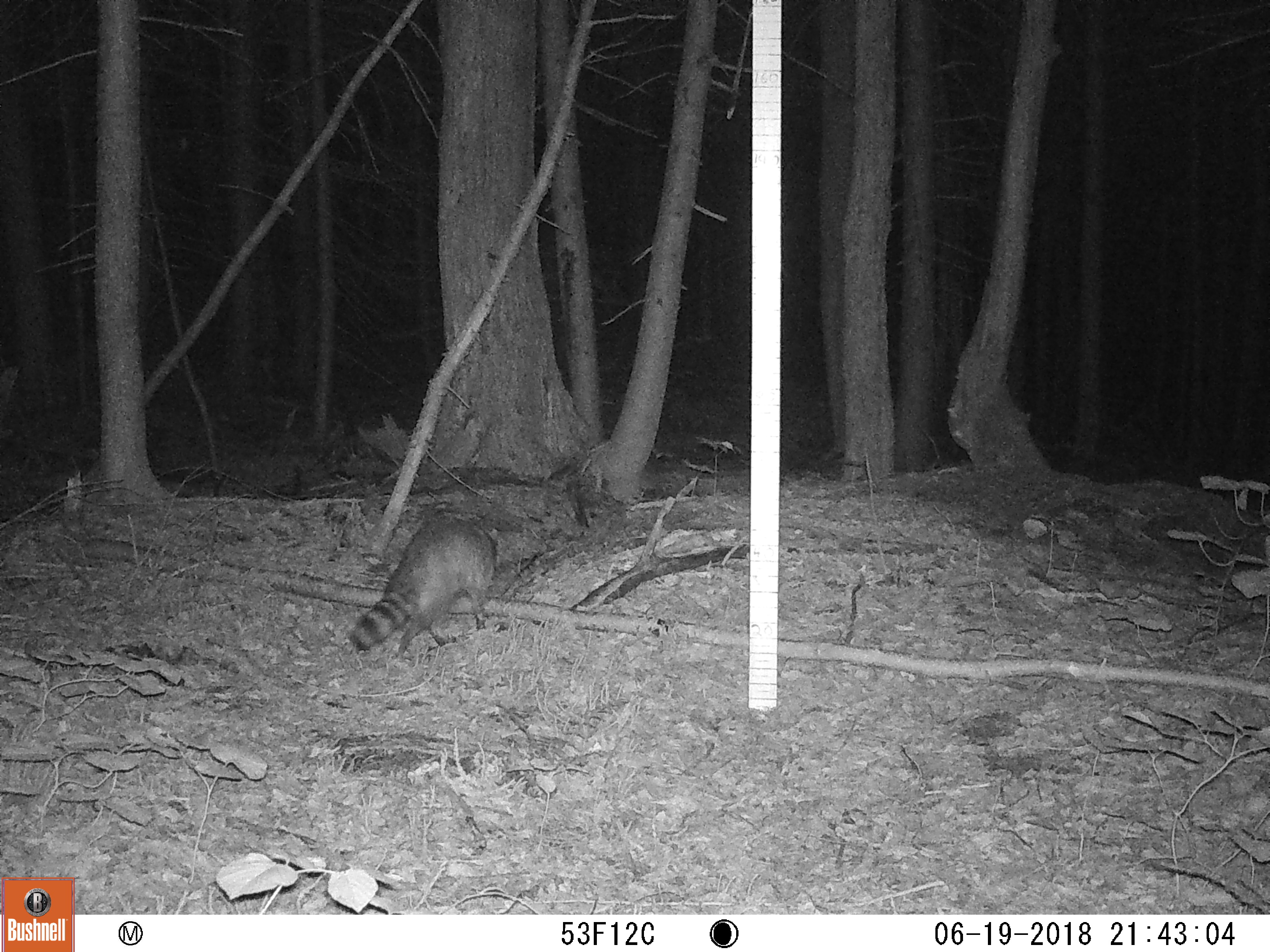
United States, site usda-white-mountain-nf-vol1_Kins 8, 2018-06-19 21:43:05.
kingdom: Animalia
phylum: Chordata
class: Mammalia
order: Carnivora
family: Procyonidae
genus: Procyon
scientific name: Procyon lotor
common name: raccoon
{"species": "raccoon (Procyon lotor)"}